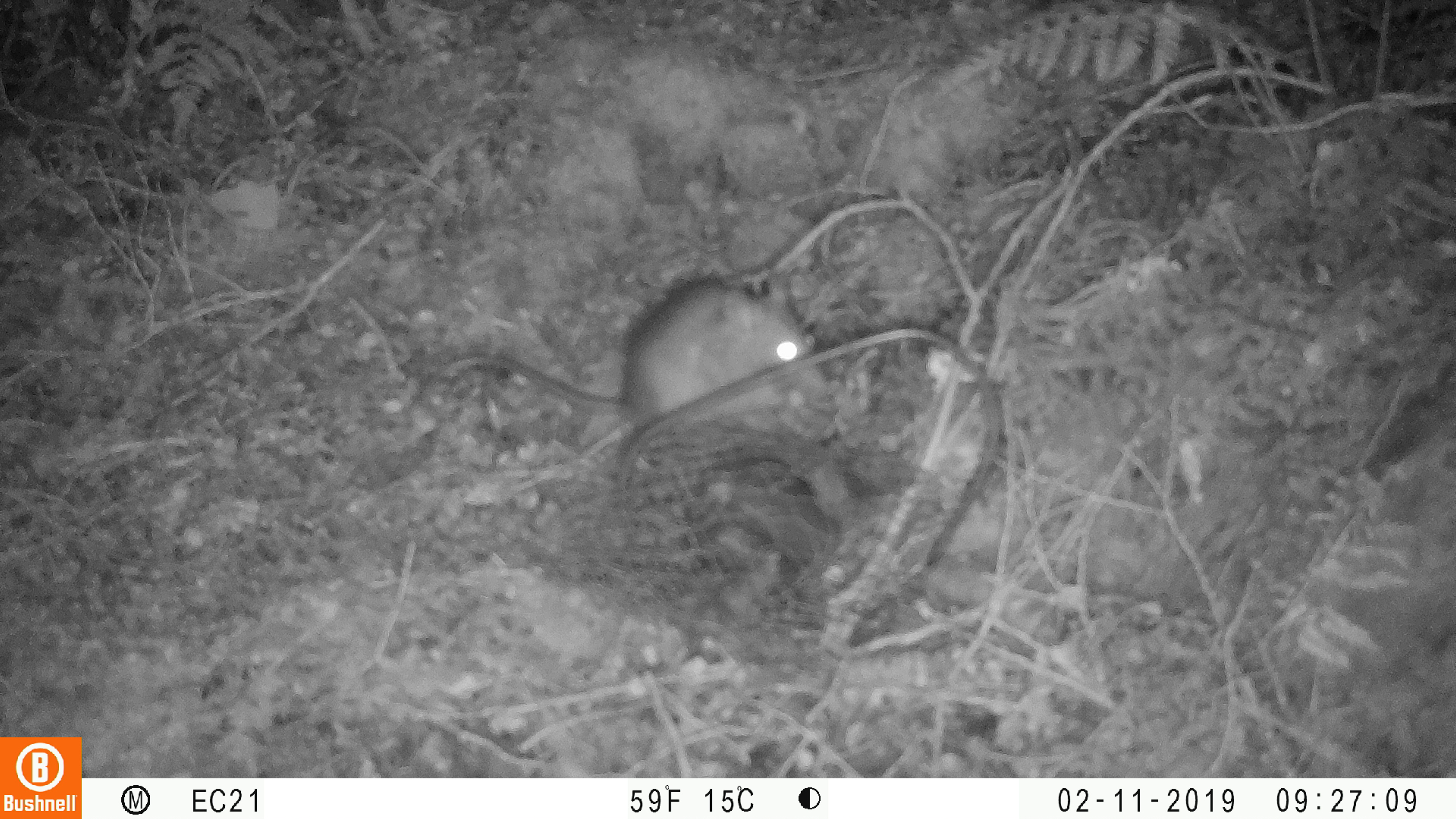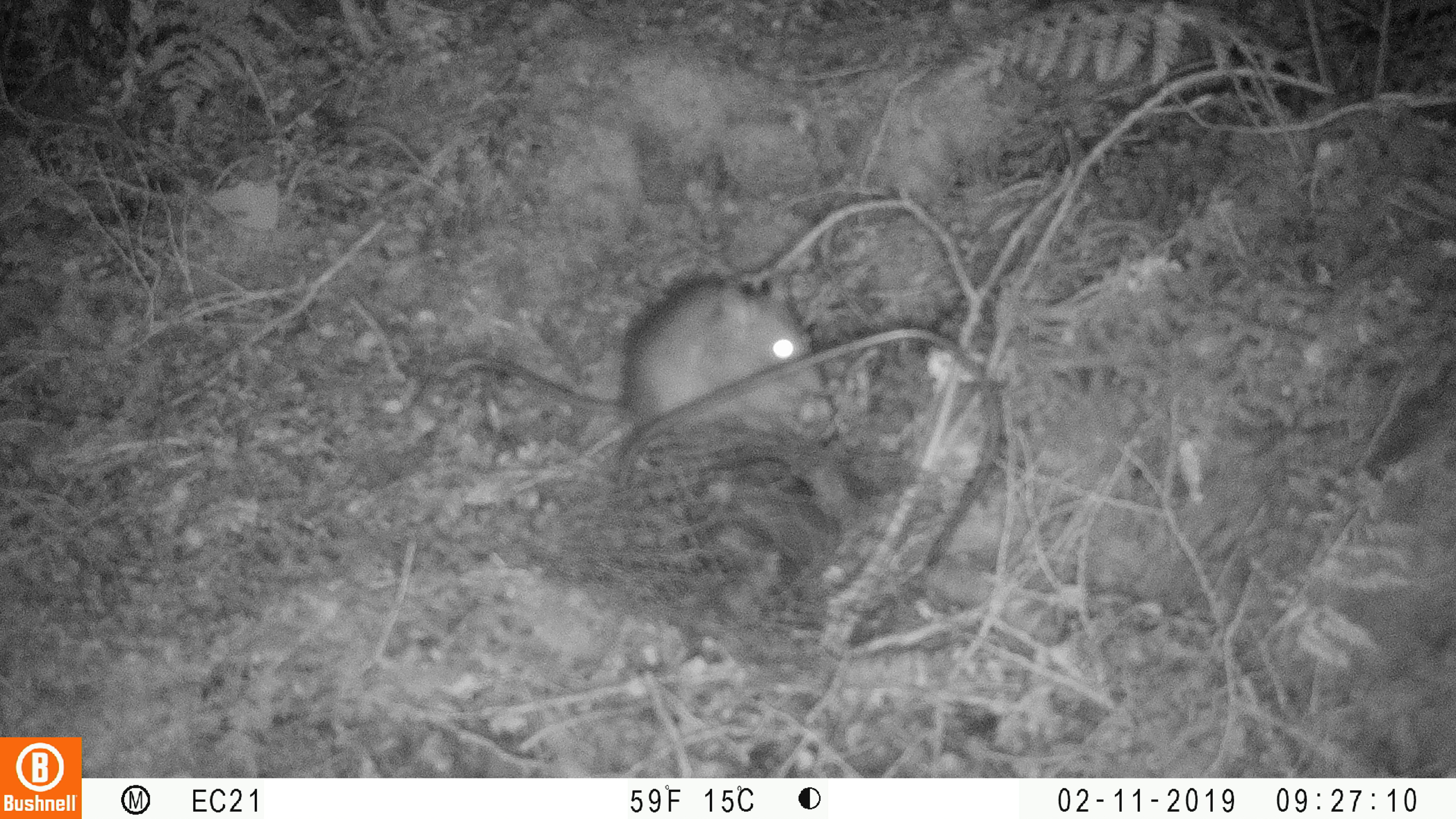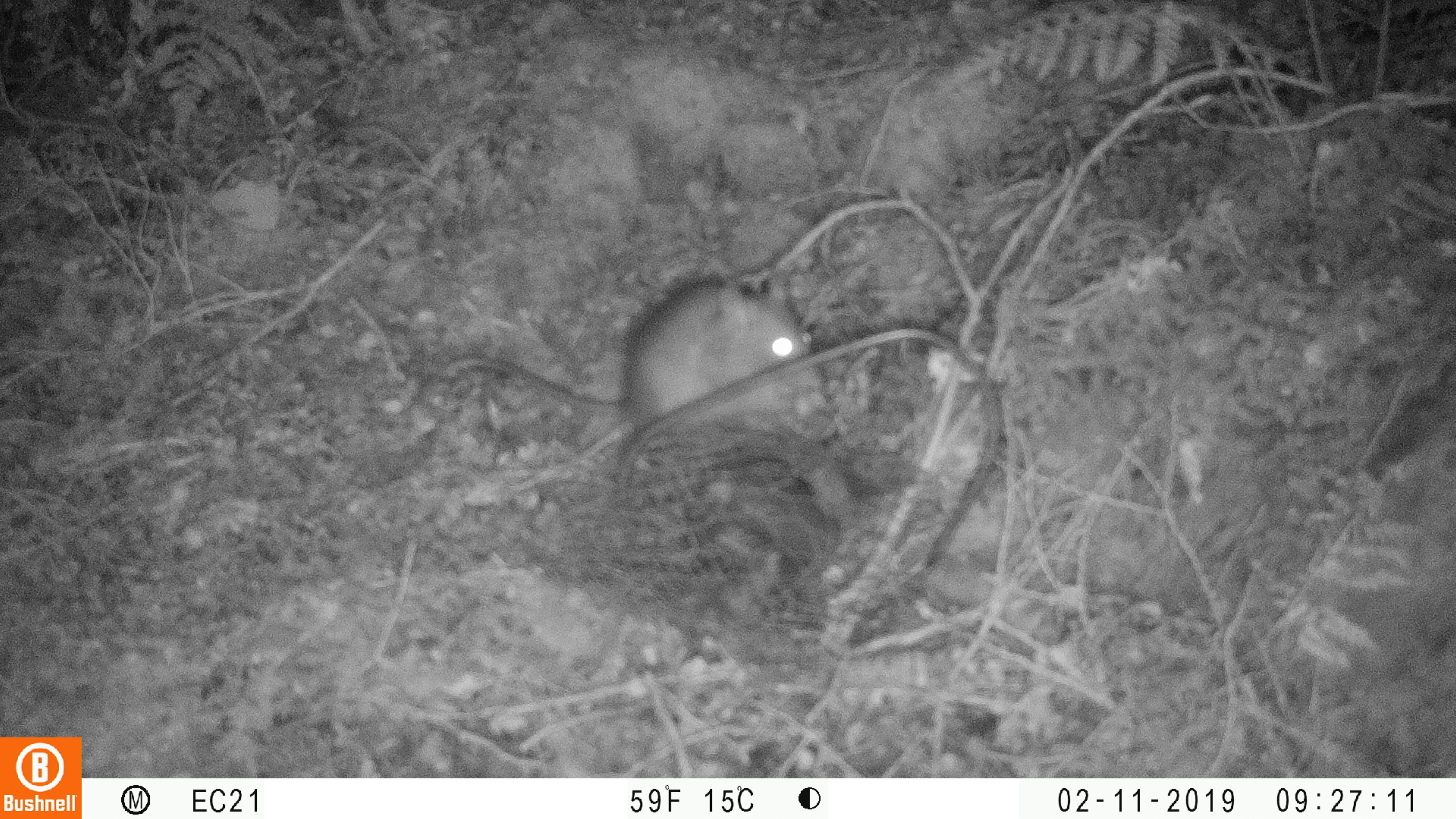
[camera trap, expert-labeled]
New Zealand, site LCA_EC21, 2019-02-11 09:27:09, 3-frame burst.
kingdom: Animalia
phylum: Chordata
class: Mammalia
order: Rodentia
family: Muridae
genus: Rattus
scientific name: Rattus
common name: rat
Rat (Rattus).